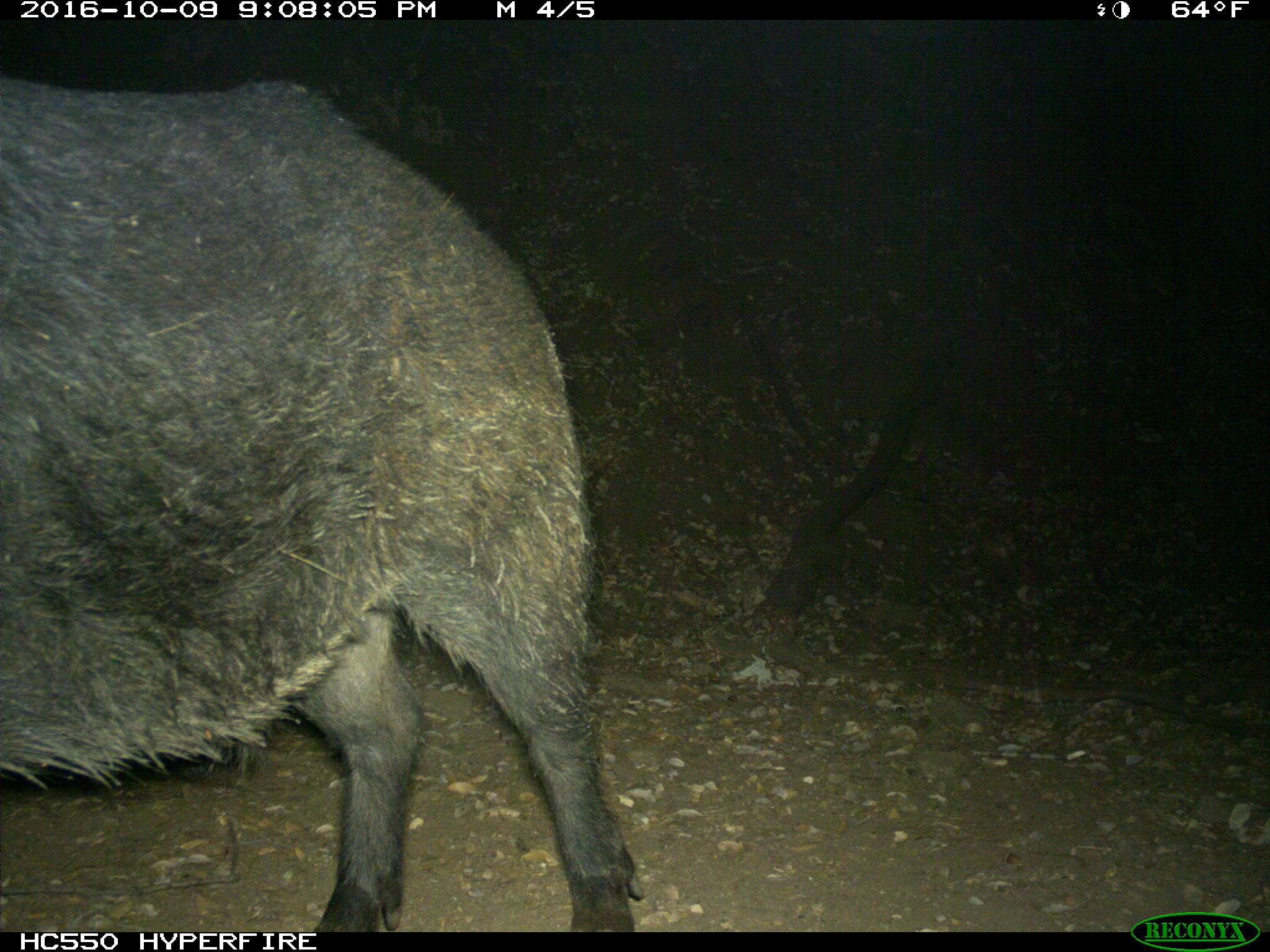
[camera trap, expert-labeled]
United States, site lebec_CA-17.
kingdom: Animalia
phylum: Chordata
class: Mammalia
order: Artiodactyla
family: Suidae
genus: Sus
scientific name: Sus scrofa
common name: wild boar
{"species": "Sus scrofa (wild boar)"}